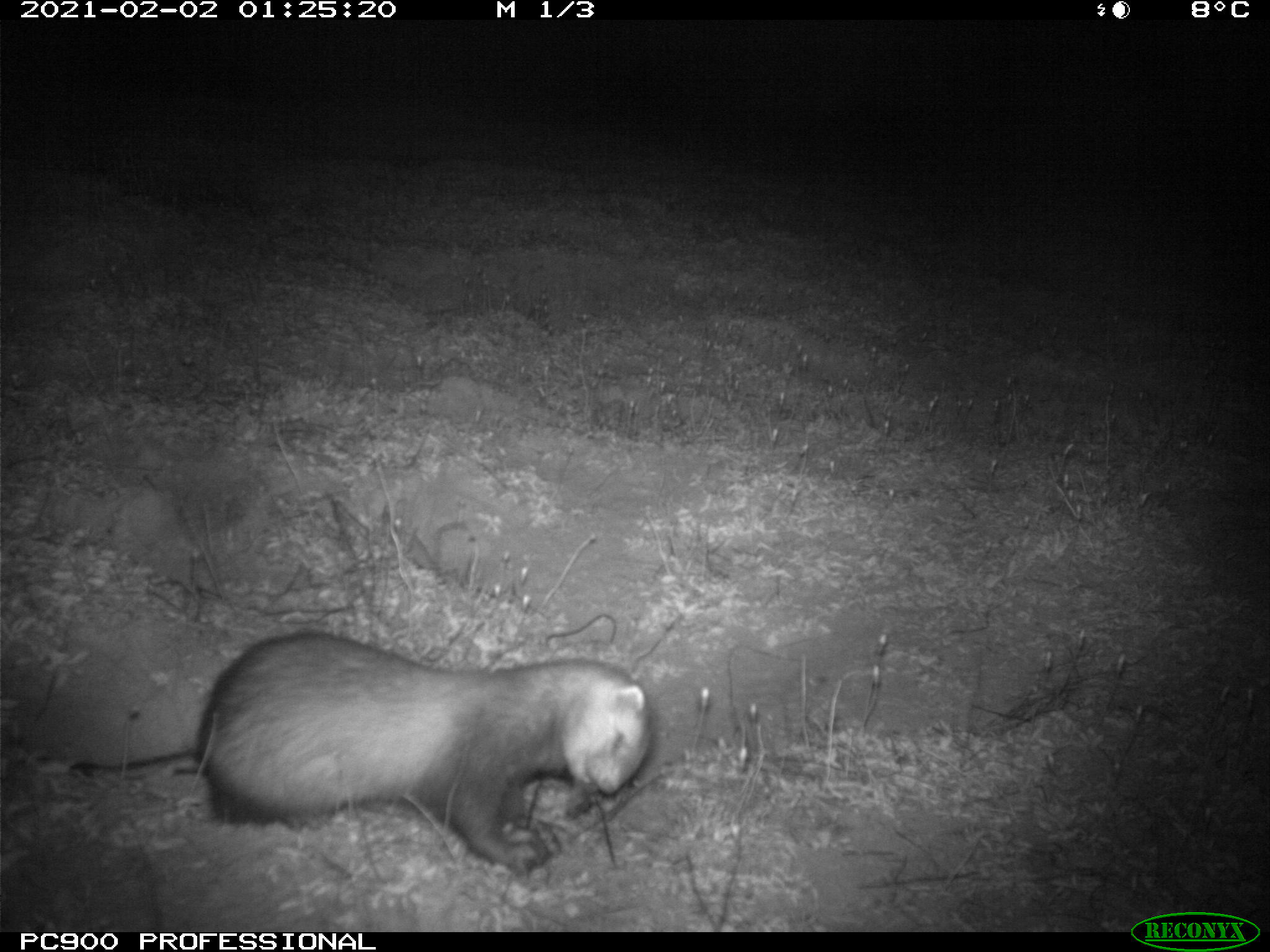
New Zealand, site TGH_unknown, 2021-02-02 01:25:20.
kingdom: Animalia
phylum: Chordata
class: Mammalia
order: Carnivora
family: Mustelidae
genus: Mustela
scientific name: Mustela furo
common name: ferret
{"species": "ferret (Mustela furo)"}